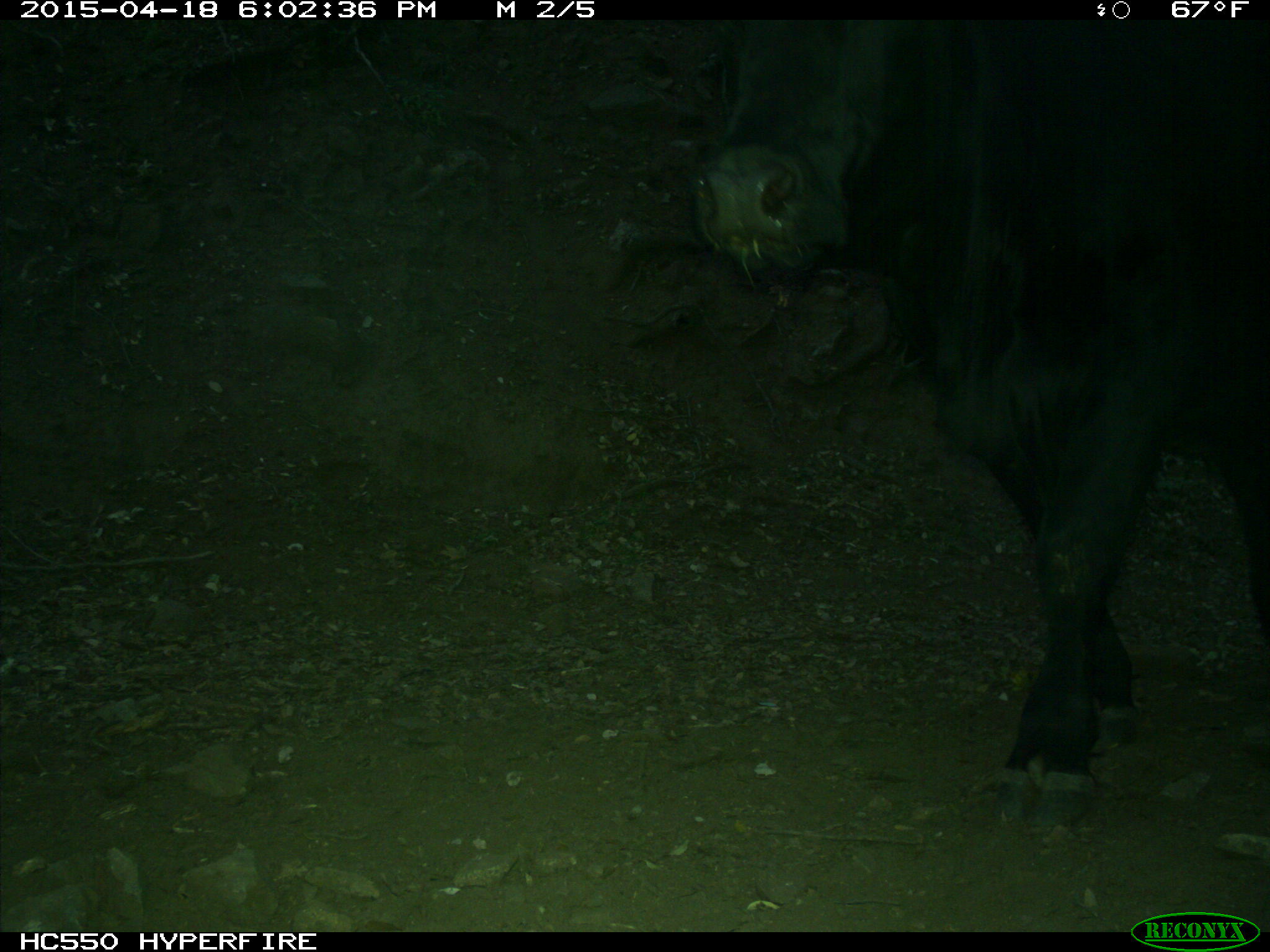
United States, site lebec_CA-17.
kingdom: Animalia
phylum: Chordata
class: Mammalia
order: Artiodactyla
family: Bovidae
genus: Bos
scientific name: Bos taurus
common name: domestic cow